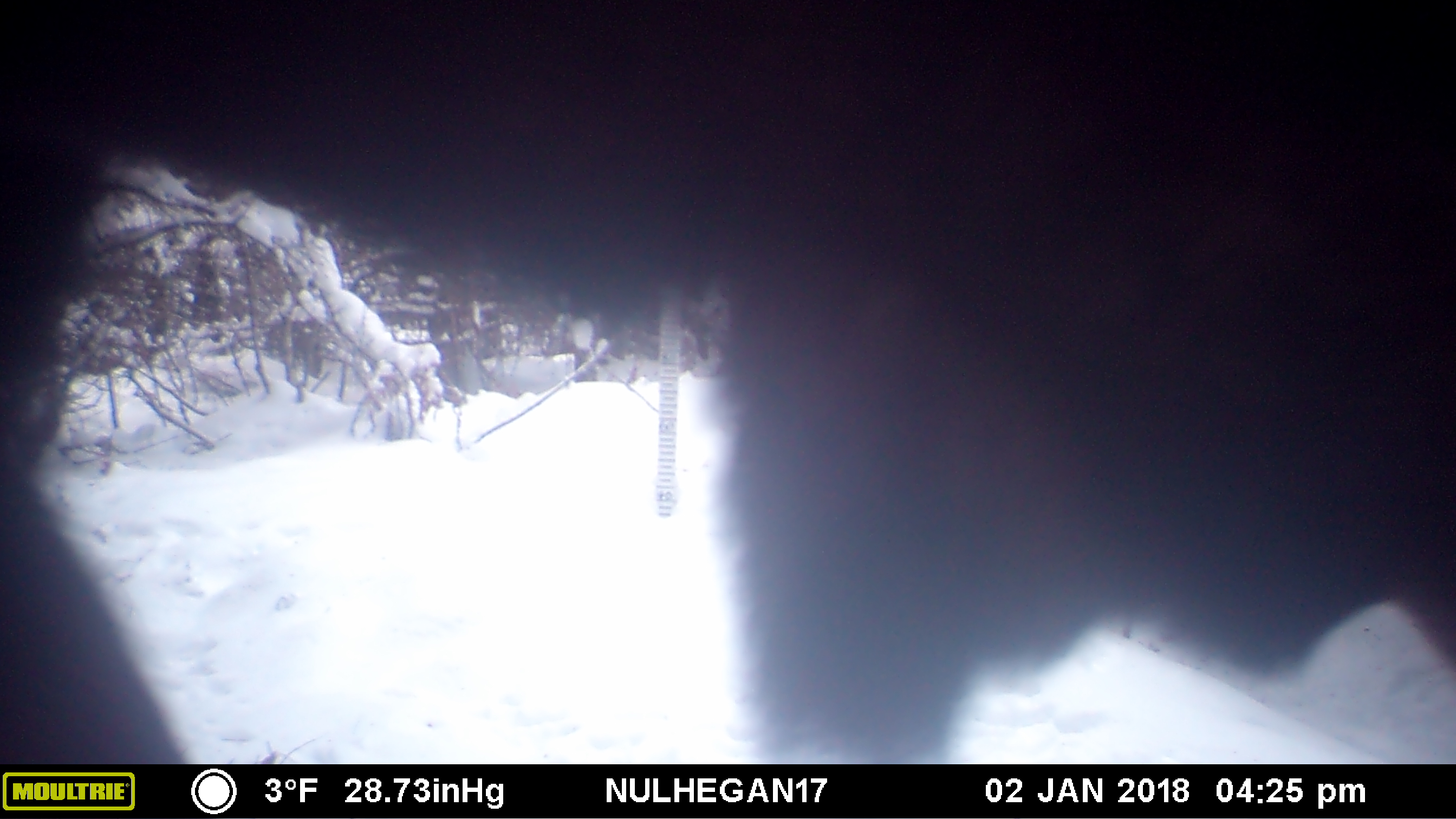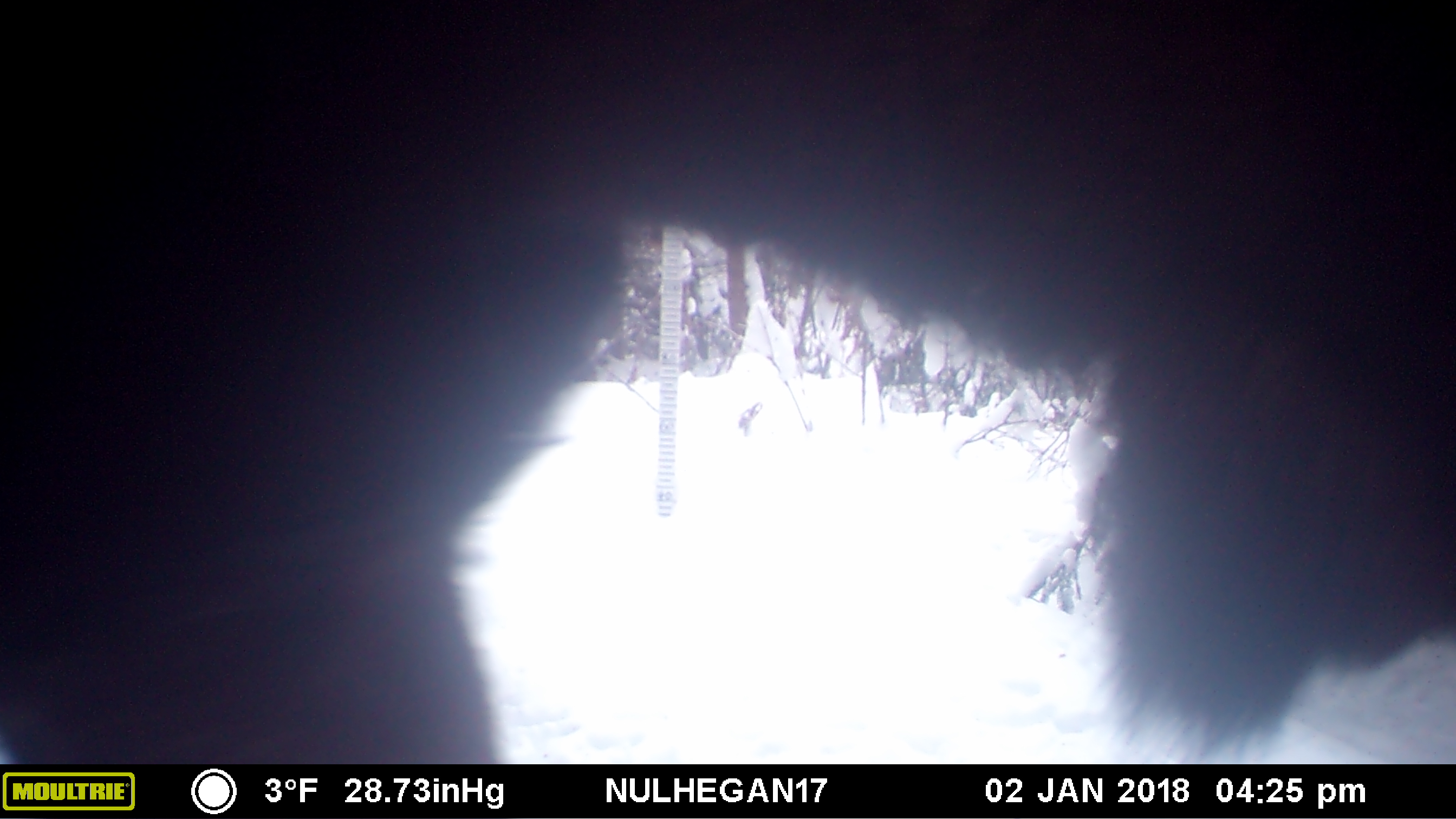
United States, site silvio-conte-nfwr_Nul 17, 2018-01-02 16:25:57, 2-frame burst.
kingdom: Animalia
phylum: Chordata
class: Mammalia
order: Artiodactyla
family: Cervidae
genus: Alces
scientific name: Alces alces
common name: moose